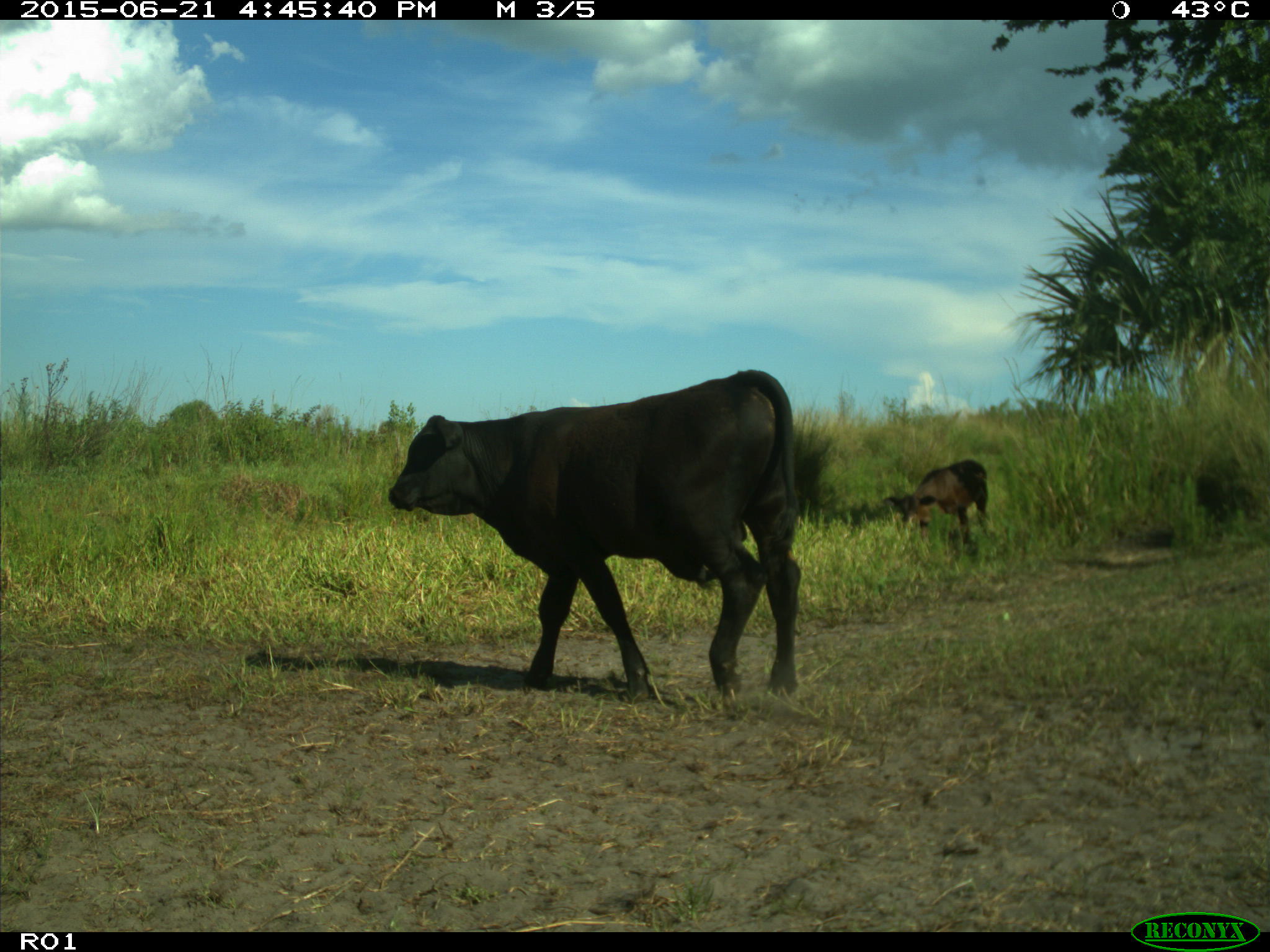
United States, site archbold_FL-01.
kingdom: Animalia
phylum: Chordata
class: Mammalia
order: Artiodactyla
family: Bovidae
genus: Bos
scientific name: Bos taurus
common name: domestic cow